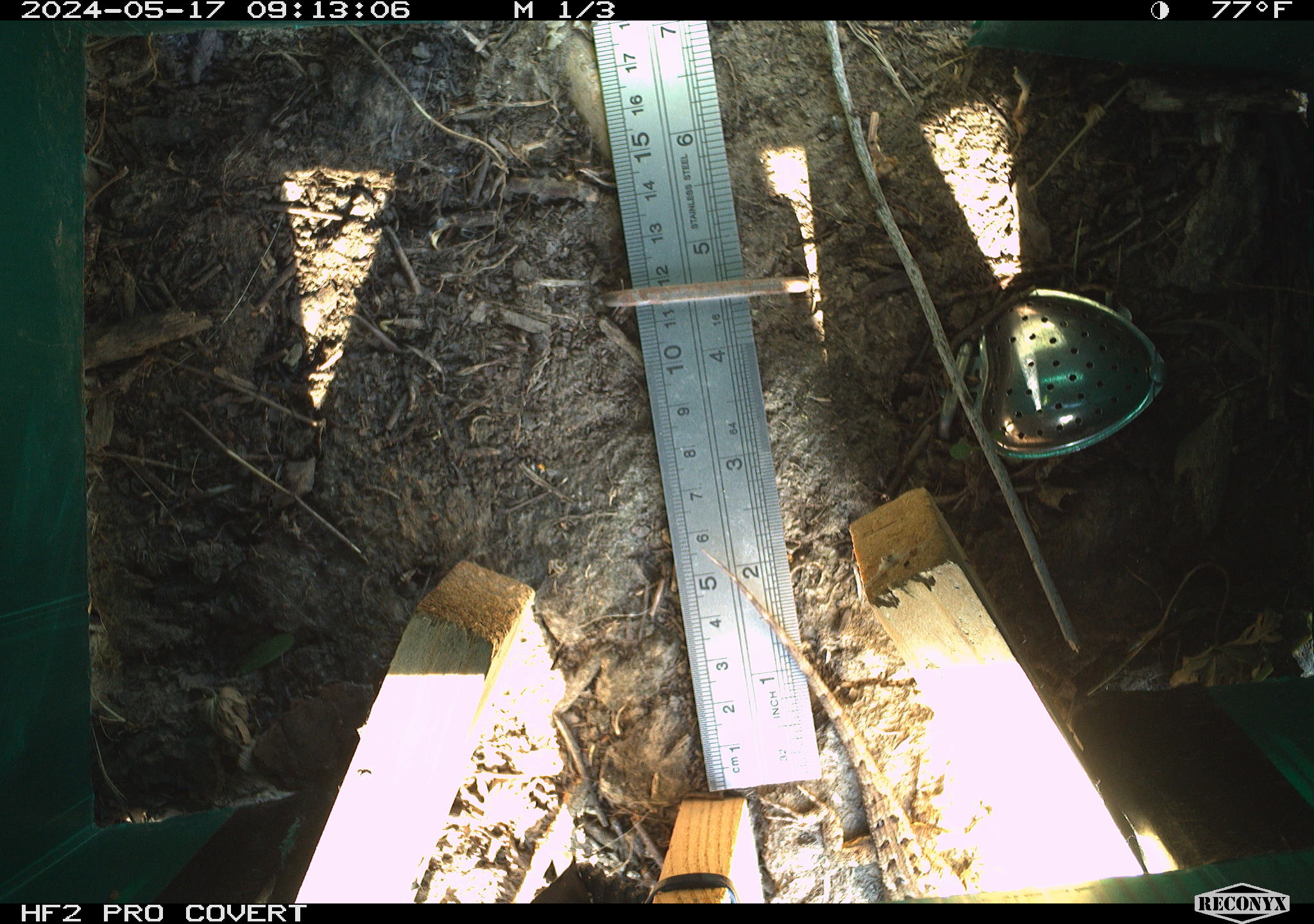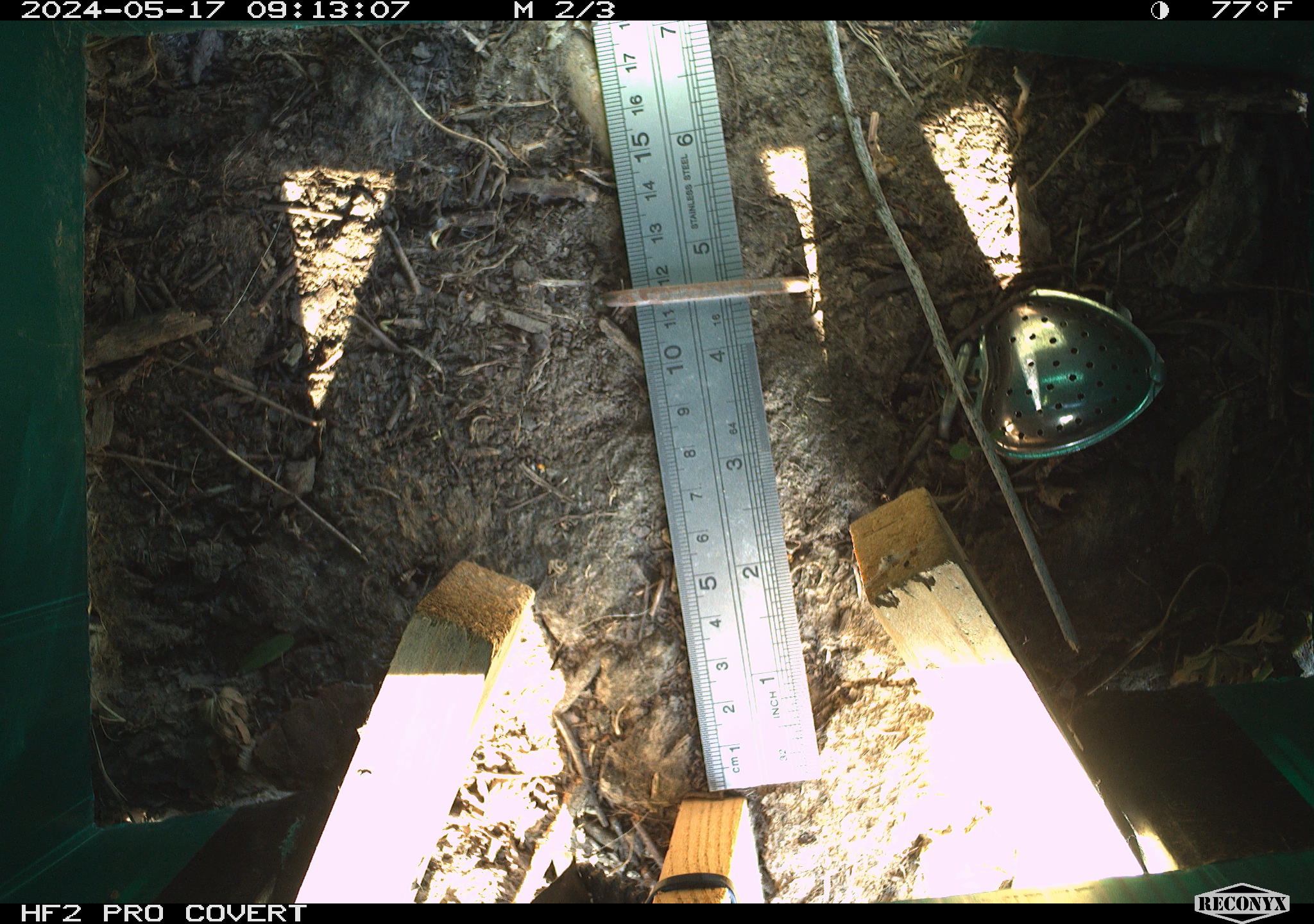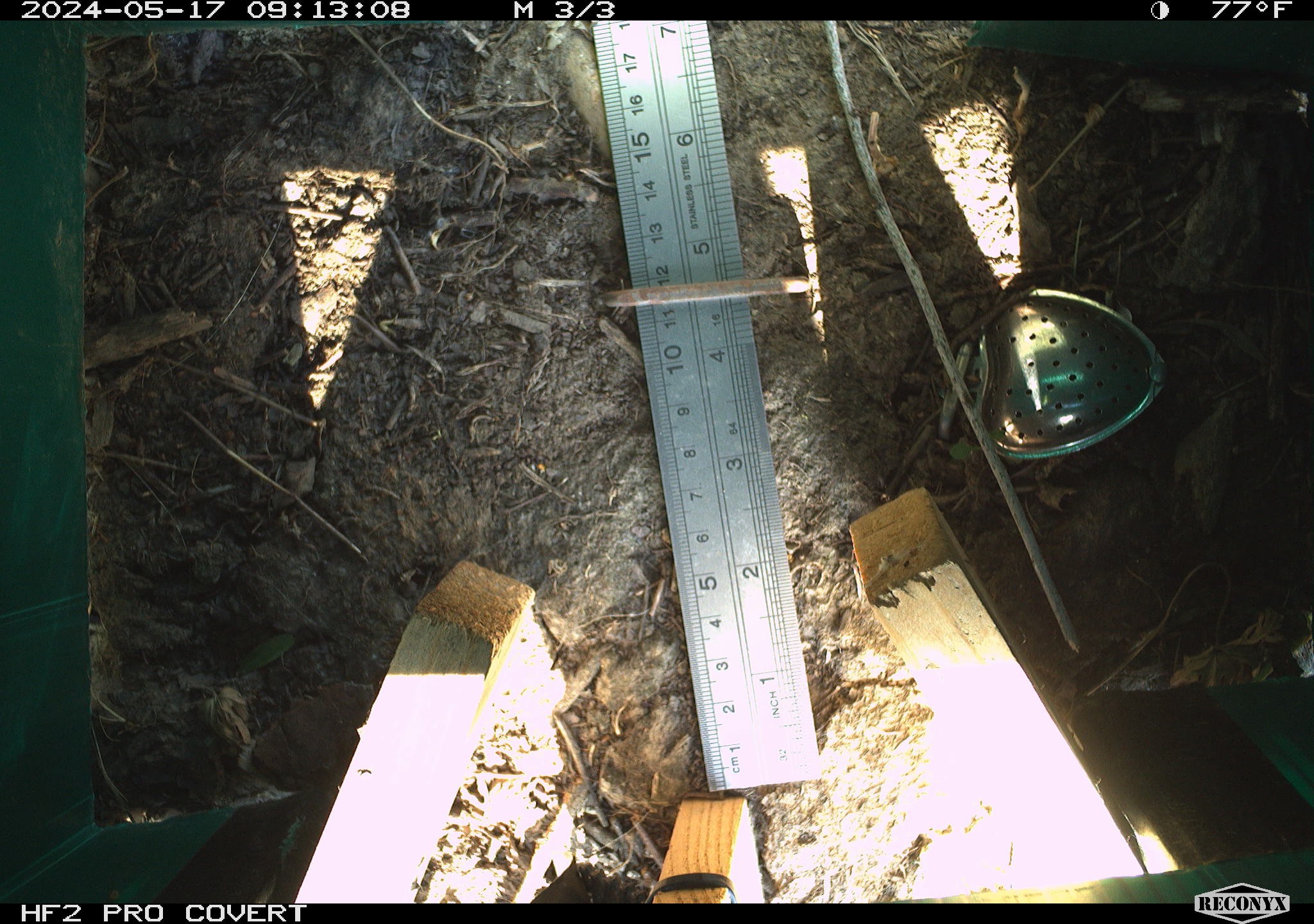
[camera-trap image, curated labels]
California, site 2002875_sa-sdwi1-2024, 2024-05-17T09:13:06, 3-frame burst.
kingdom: Animalia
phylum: Chordata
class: Reptilia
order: Squamata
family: Phrynosomatidae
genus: Sceloporus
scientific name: Sceloporus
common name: spiny lizards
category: sceloporus species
Sceloporus species (spiny lizards) (Sceloporus).